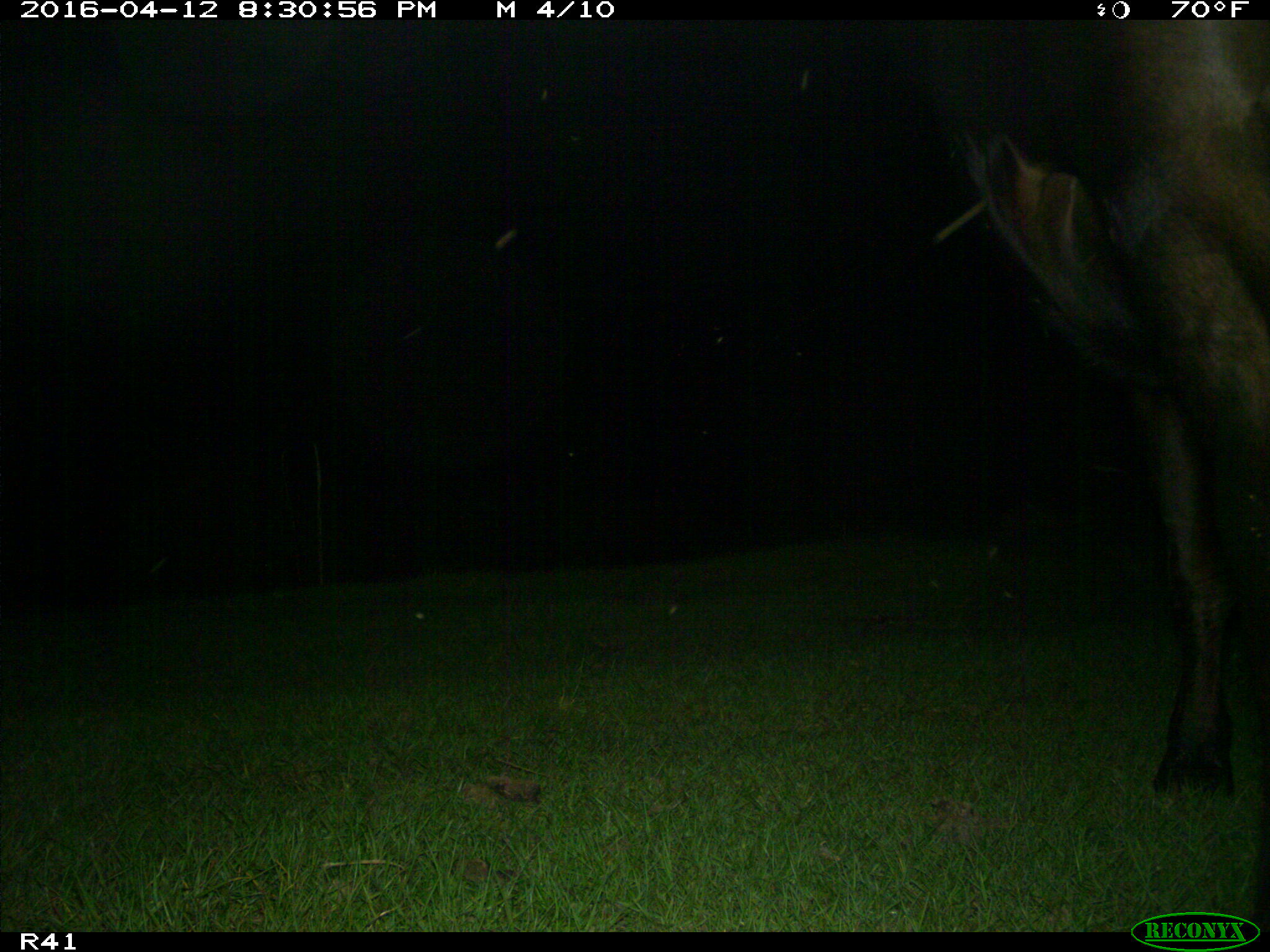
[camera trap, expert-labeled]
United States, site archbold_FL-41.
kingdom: Animalia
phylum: Chordata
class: Mammalia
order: Artiodactyla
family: Bovidae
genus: Bos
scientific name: Bos taurus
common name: domestic cow